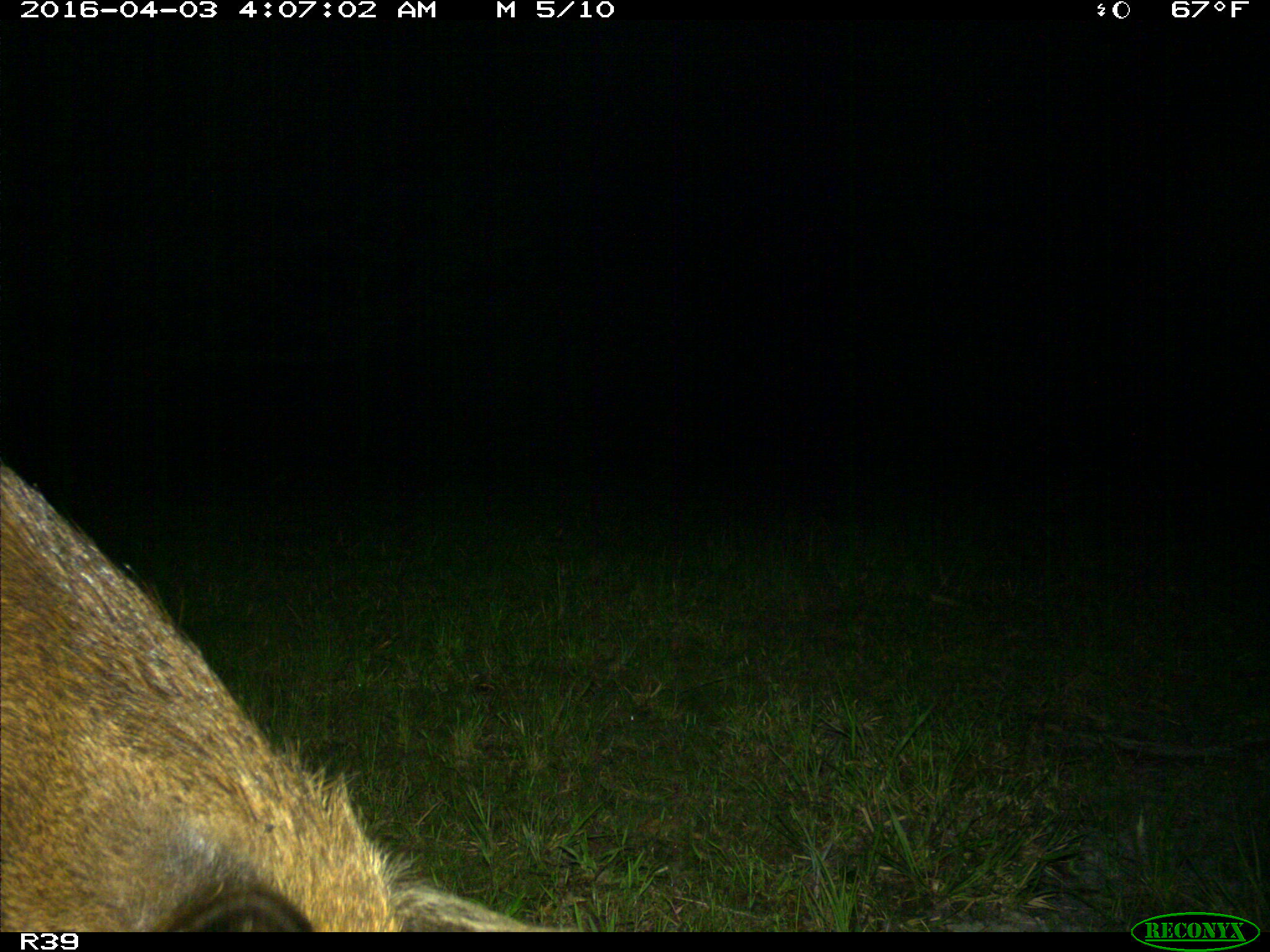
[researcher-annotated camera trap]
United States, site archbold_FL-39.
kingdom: Animalia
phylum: Chordata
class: Mammalia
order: Artiodactyla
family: Suidae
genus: Sus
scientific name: Sus scrofa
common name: wild boar